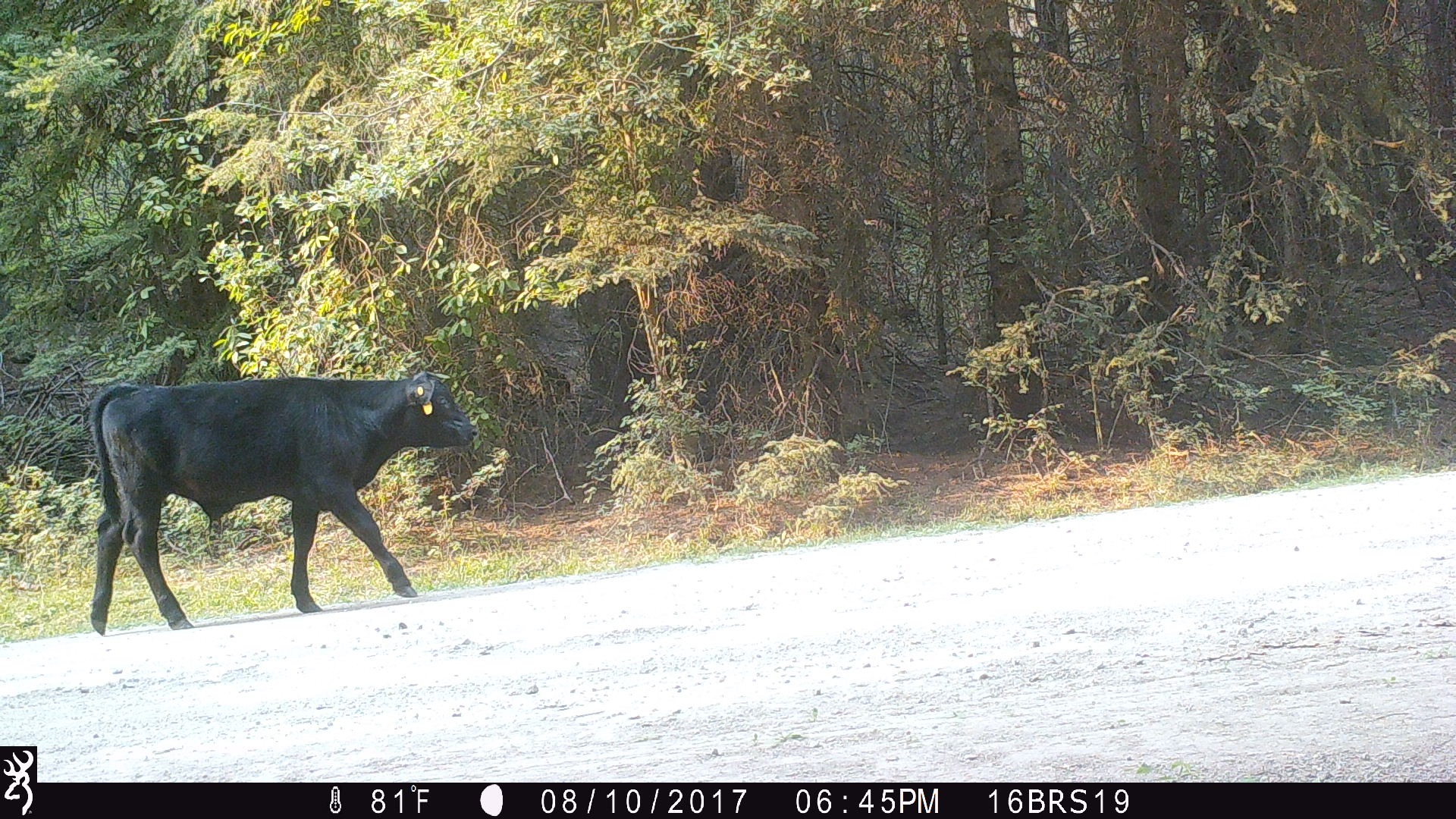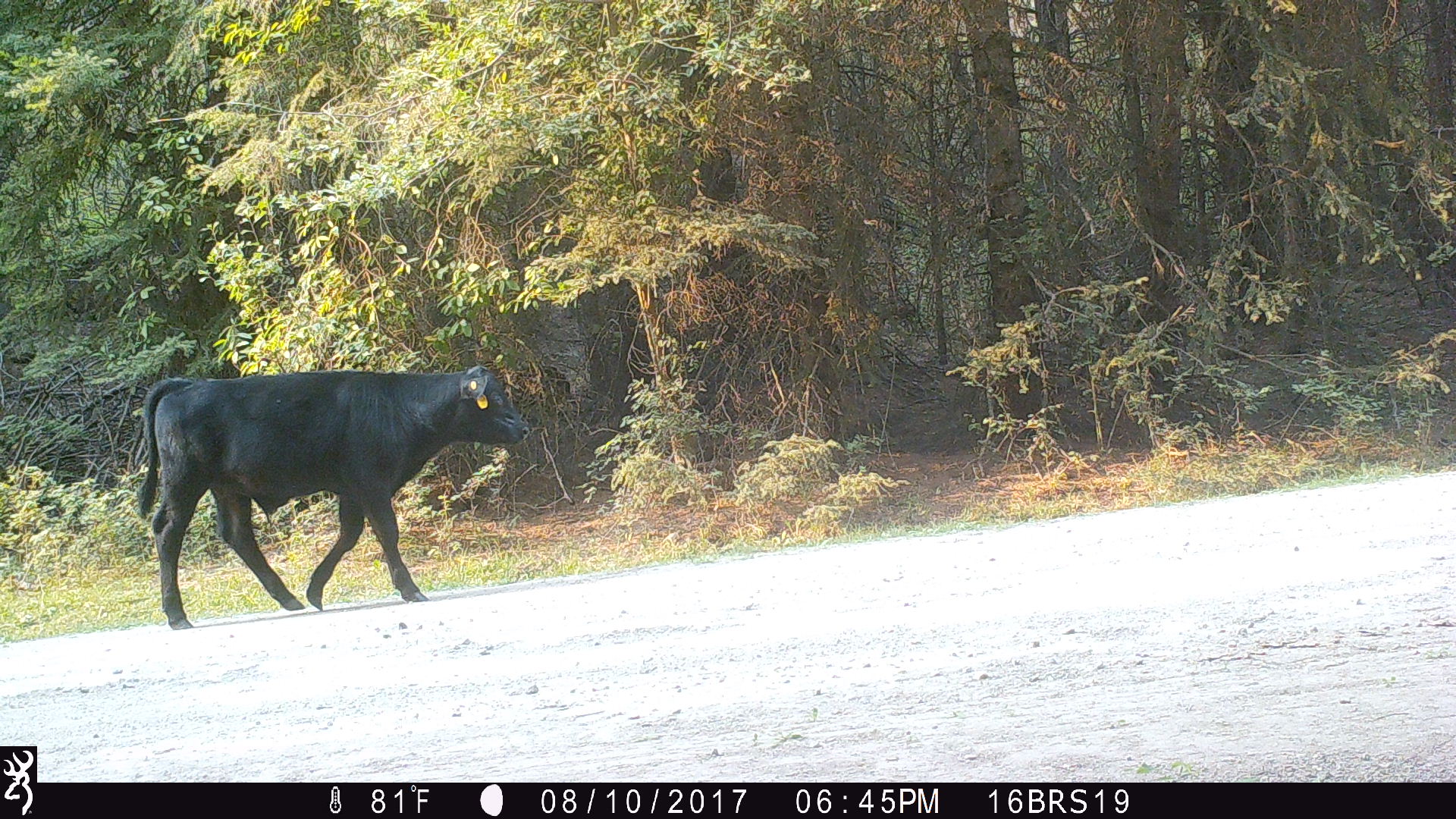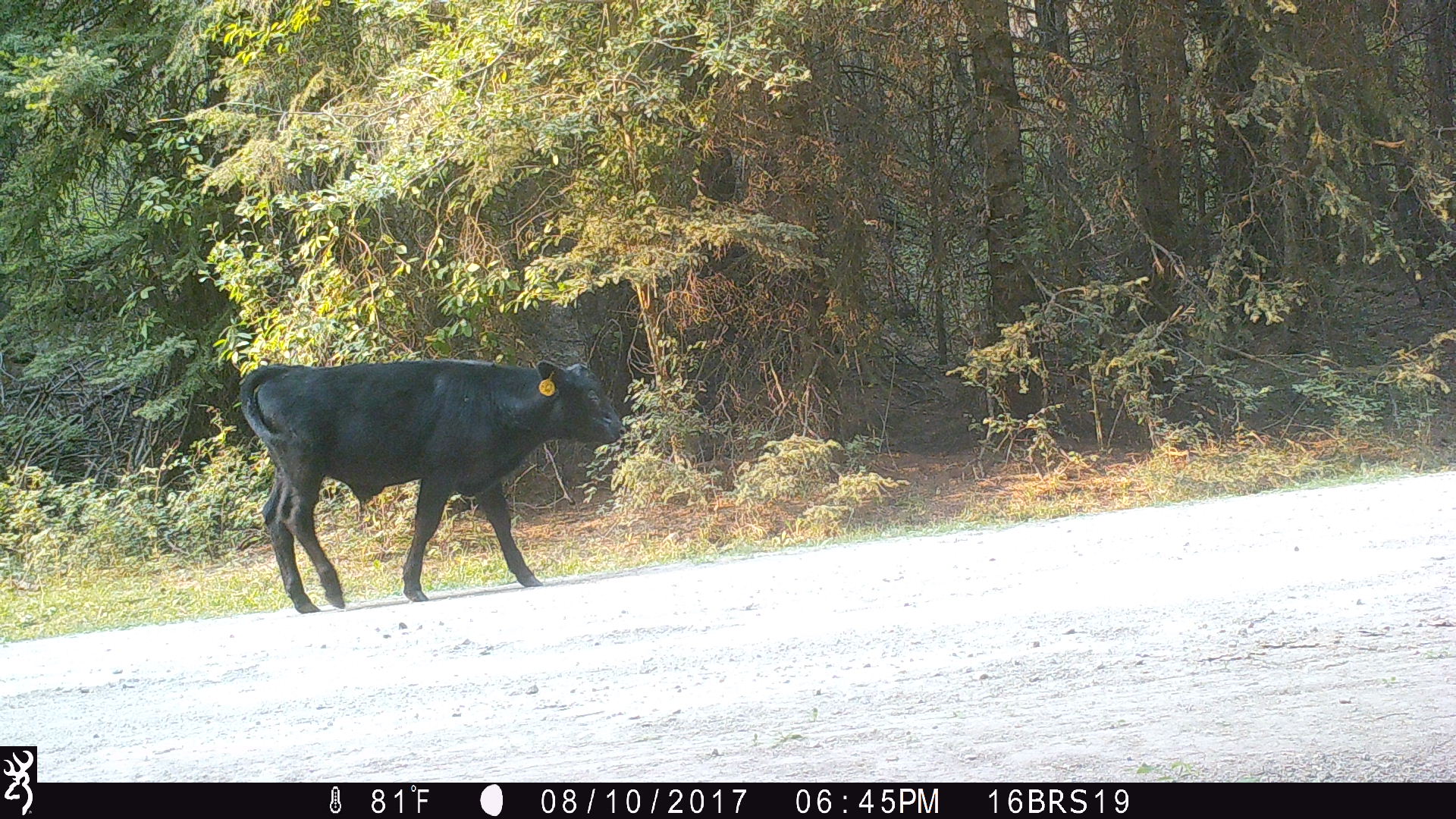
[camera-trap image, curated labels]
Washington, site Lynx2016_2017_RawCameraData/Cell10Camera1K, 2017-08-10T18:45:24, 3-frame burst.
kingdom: Animalia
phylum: Chordata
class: Mammalia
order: Artiodactyla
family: Bovidae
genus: Bos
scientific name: Bos taurus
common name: domestic cattle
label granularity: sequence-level